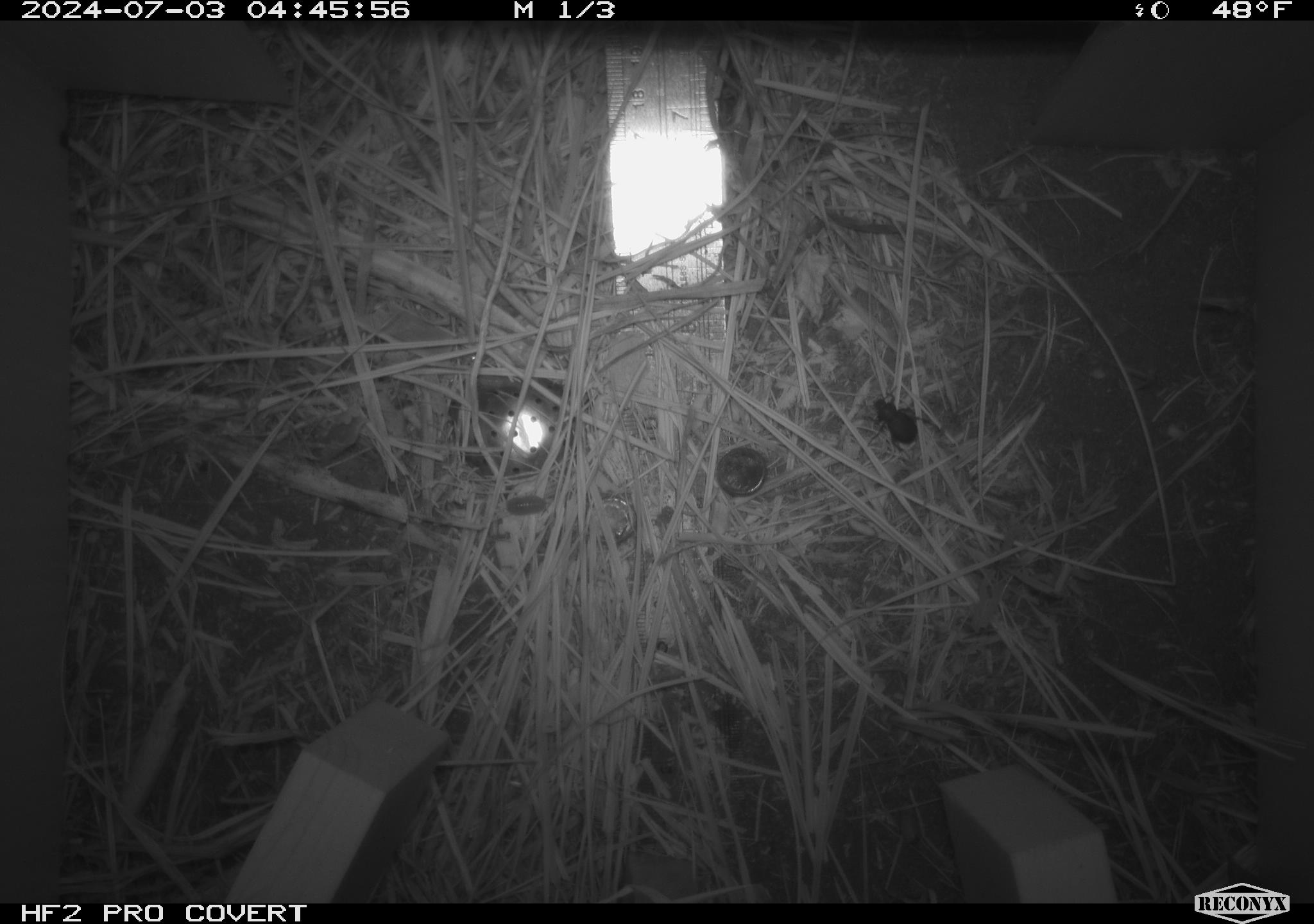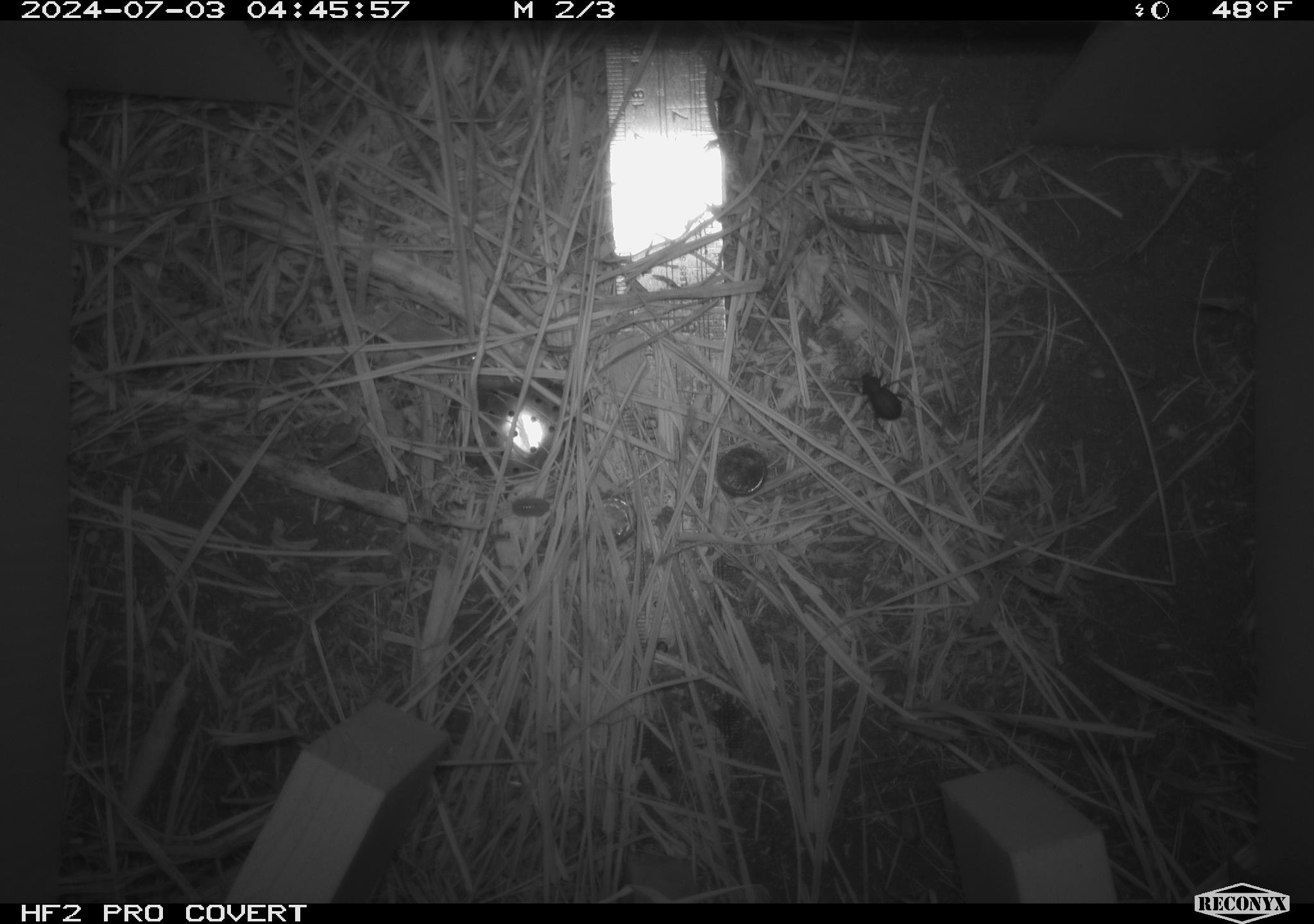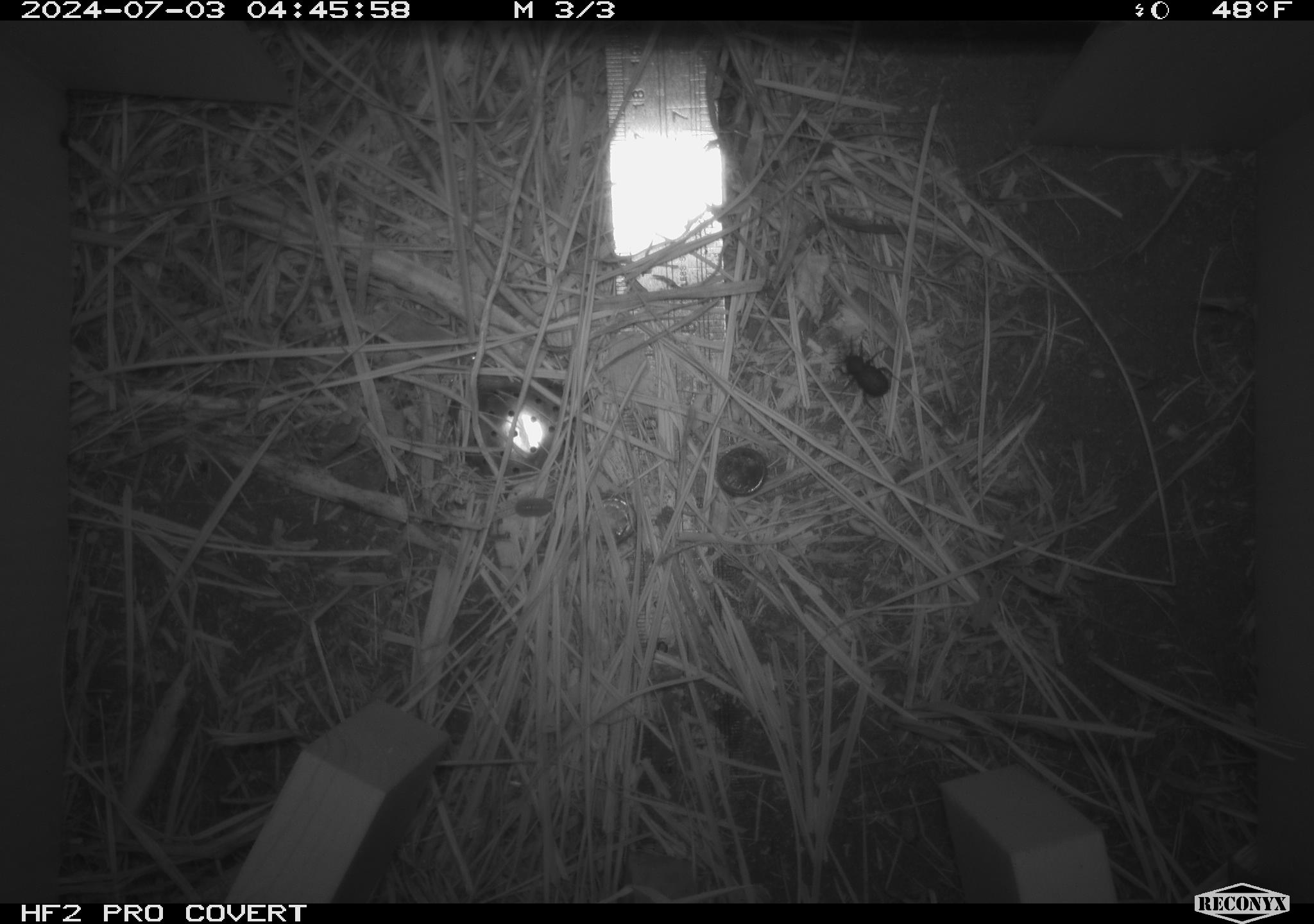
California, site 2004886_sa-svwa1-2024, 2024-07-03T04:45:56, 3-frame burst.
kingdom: Animalia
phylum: Arthropoda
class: Malacostraca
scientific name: Malacostraca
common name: amphipods, crabs, isopods, krill, lobsters and shrimps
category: malacostracan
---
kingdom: Animalia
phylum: Arthropoda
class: Insecta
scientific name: Insecta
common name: insect